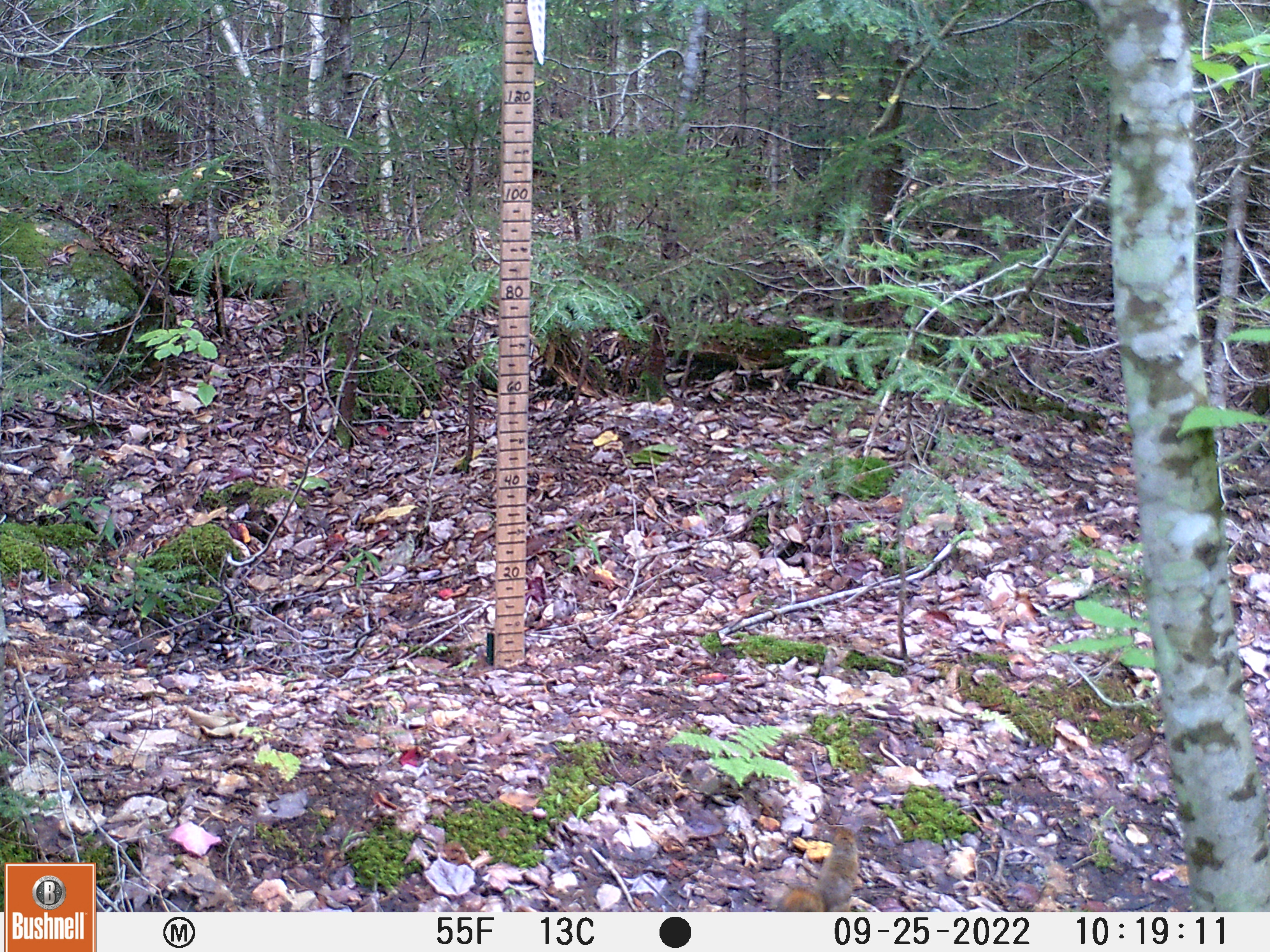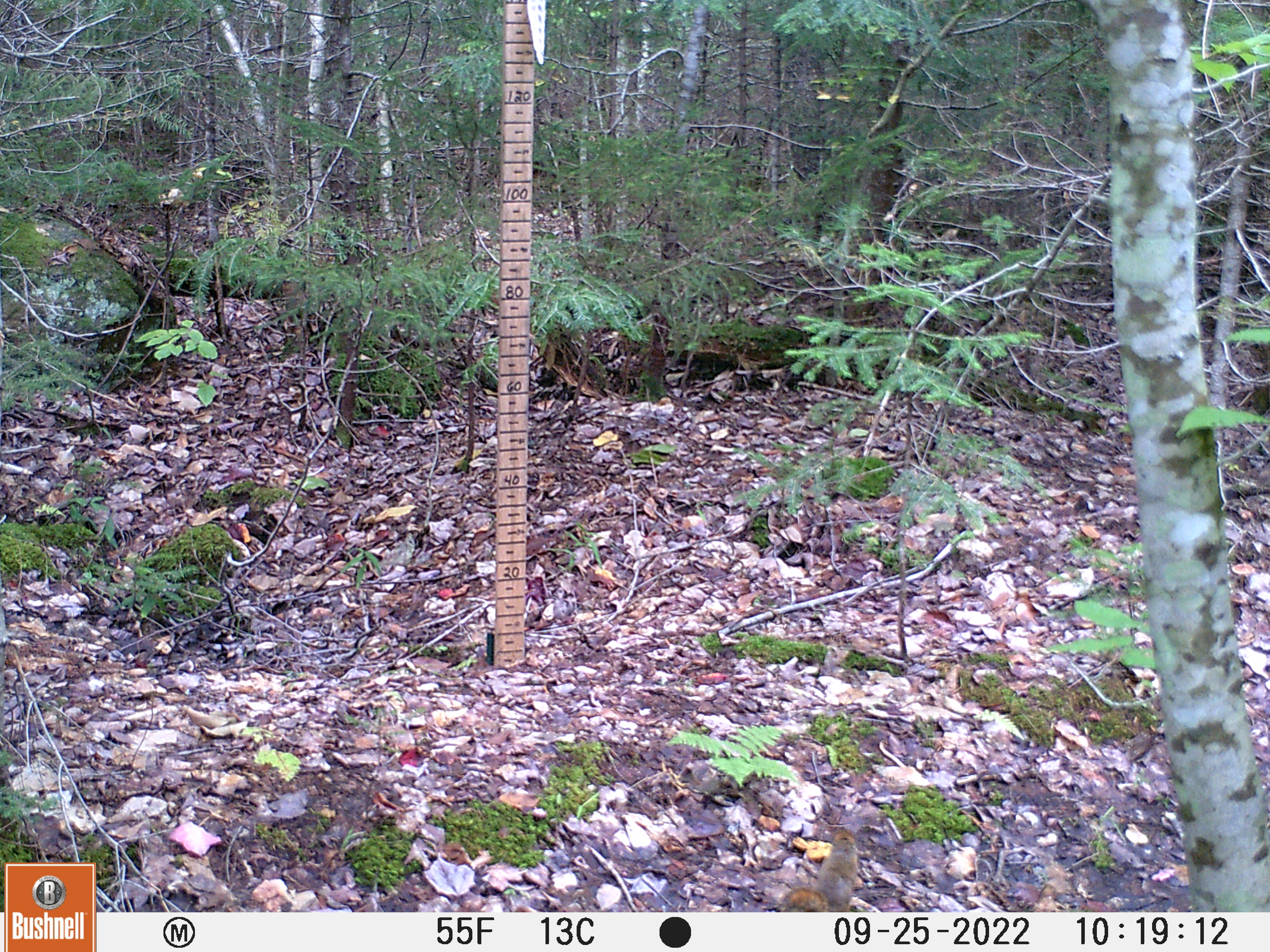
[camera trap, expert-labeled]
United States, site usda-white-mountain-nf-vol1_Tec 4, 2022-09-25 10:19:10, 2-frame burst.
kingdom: Animalia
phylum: Chordata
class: Mammalia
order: Rodentia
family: Sciuridae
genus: Tamiasciurus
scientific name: Tamiasciurus hudsonicus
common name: red squirrel